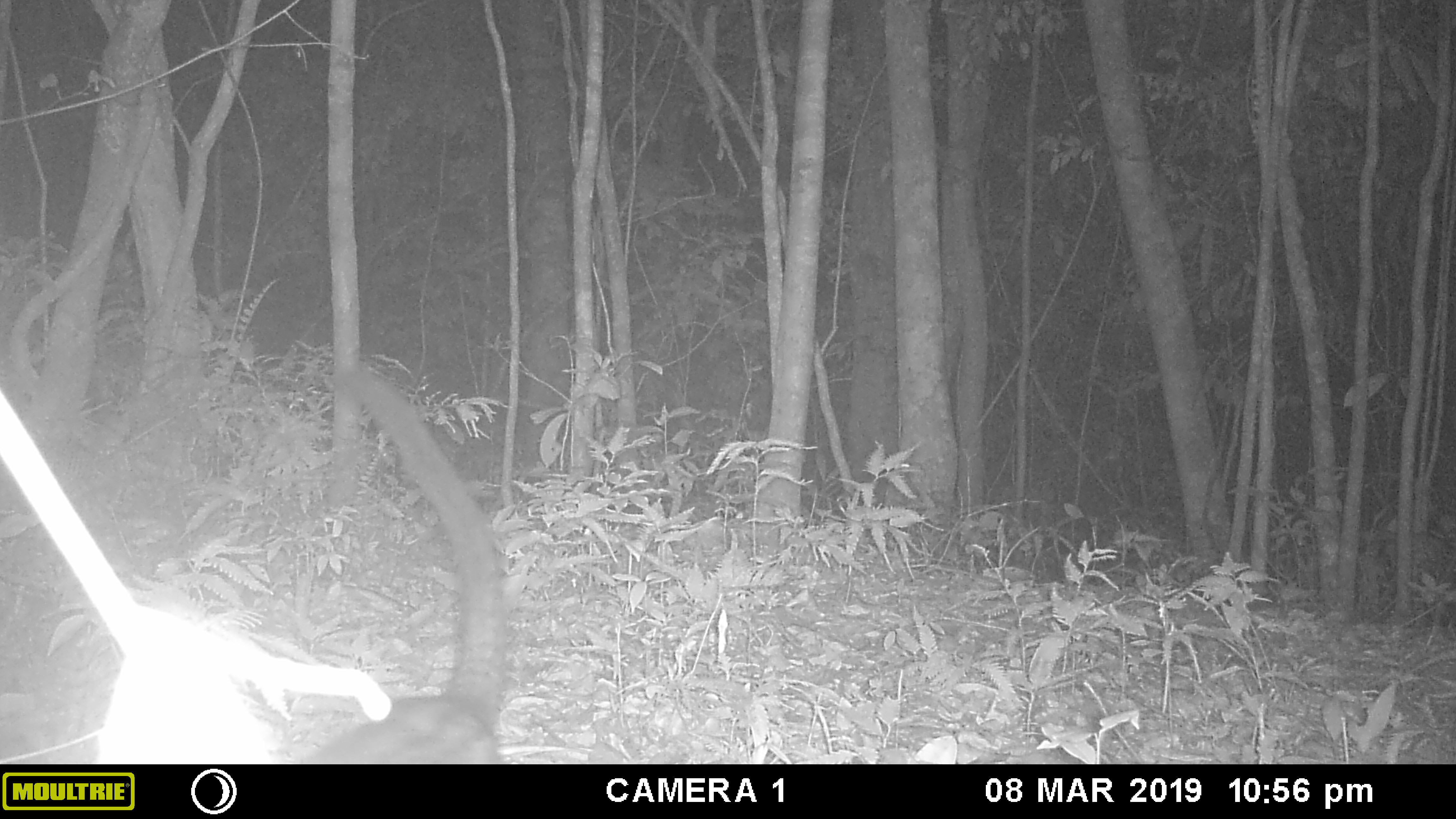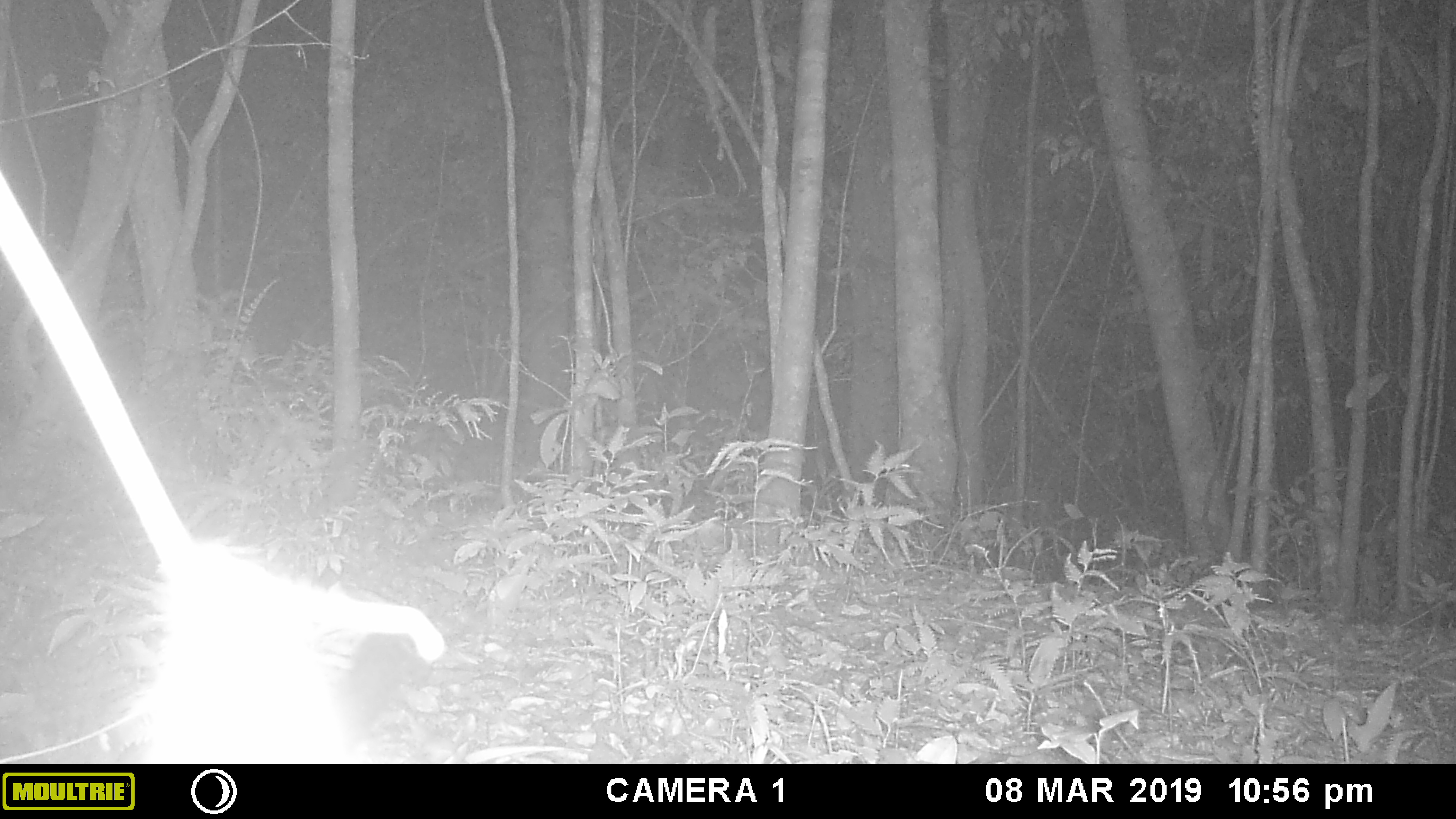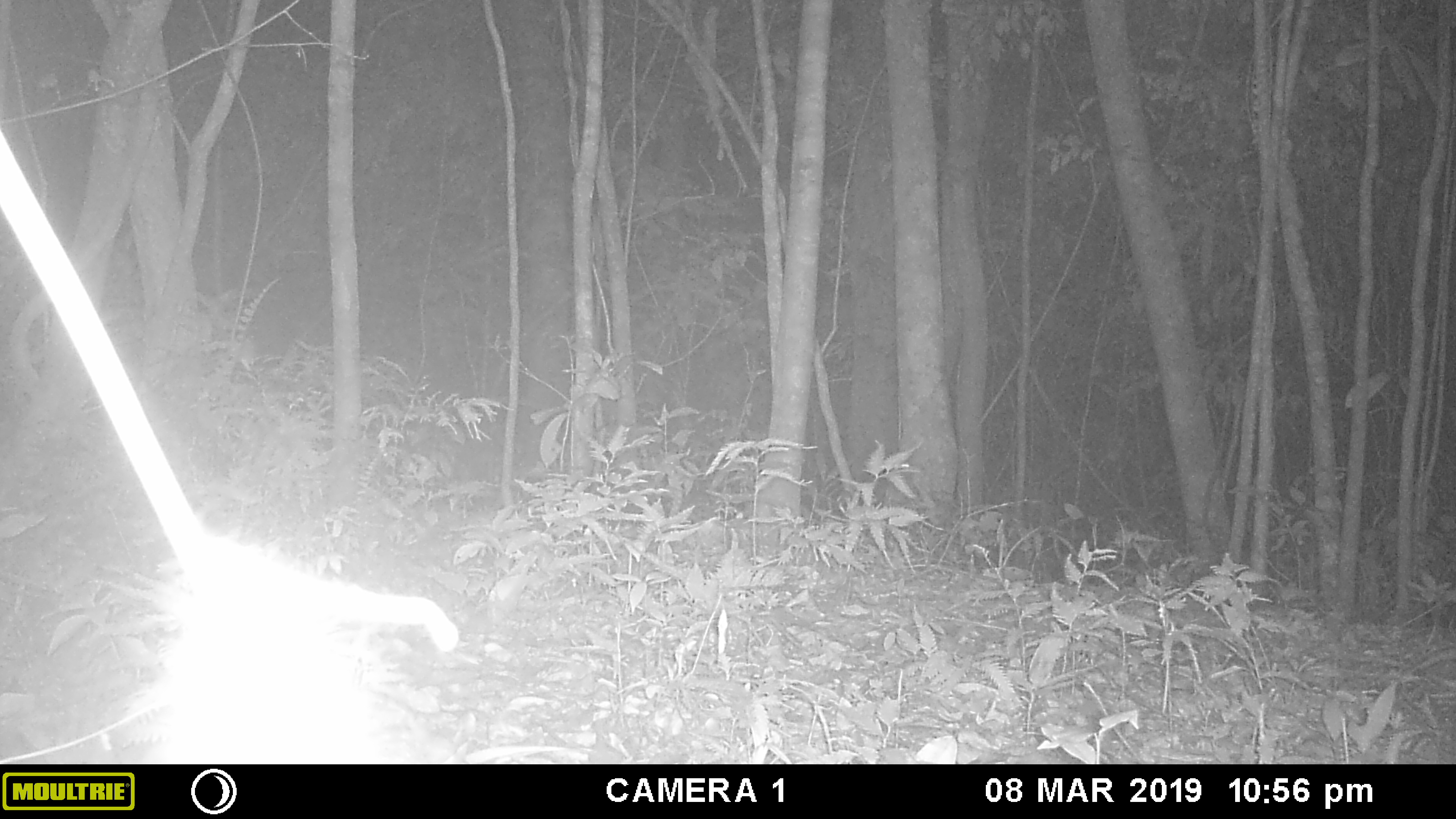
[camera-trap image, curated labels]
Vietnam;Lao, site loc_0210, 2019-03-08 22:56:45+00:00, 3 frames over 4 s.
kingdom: Animalia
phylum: Chordata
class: Mammalia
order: Carnivora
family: Viverridae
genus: Paradoxurus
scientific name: Paradoxurus hermaphroditus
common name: common palm civet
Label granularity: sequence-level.